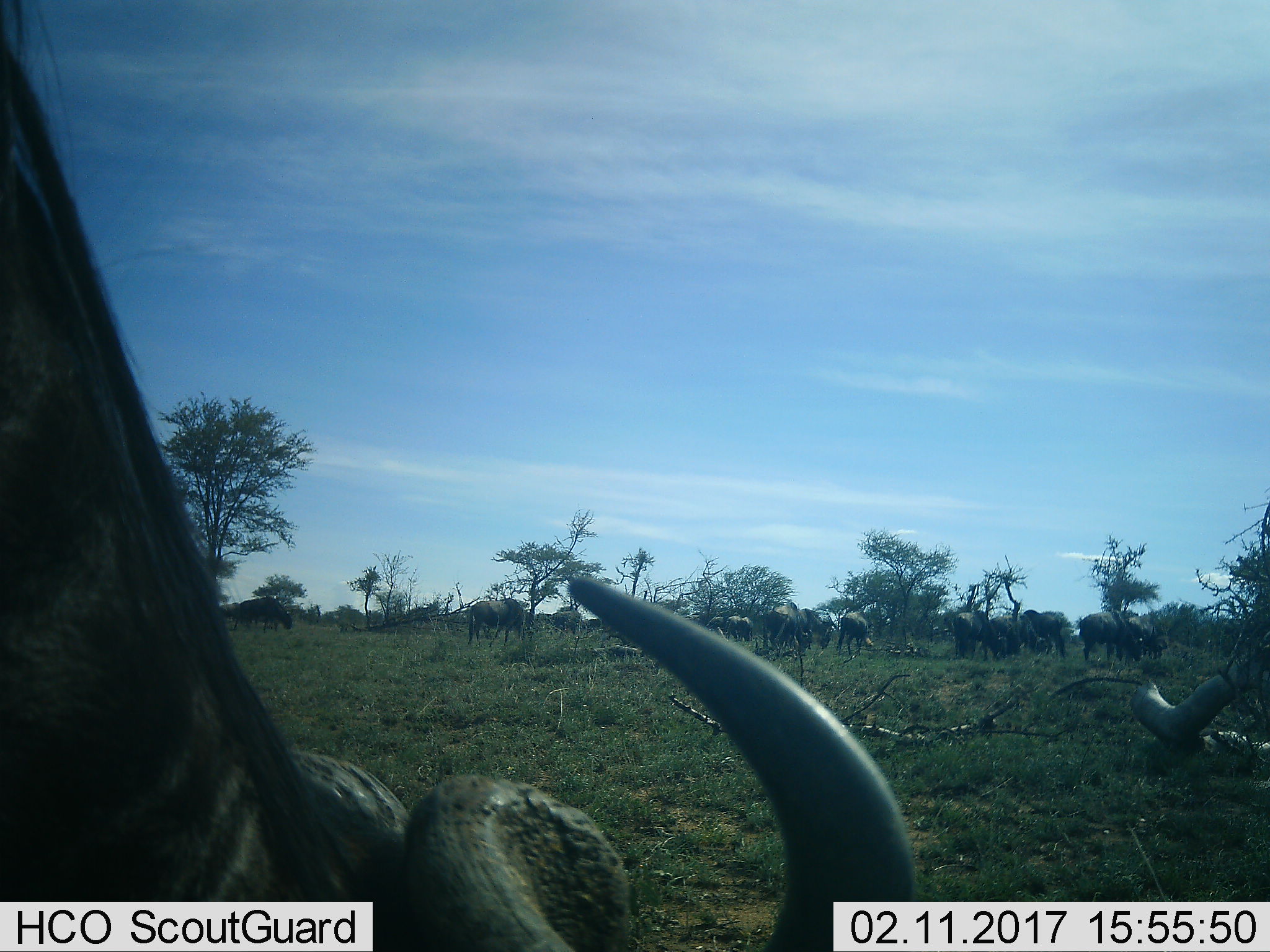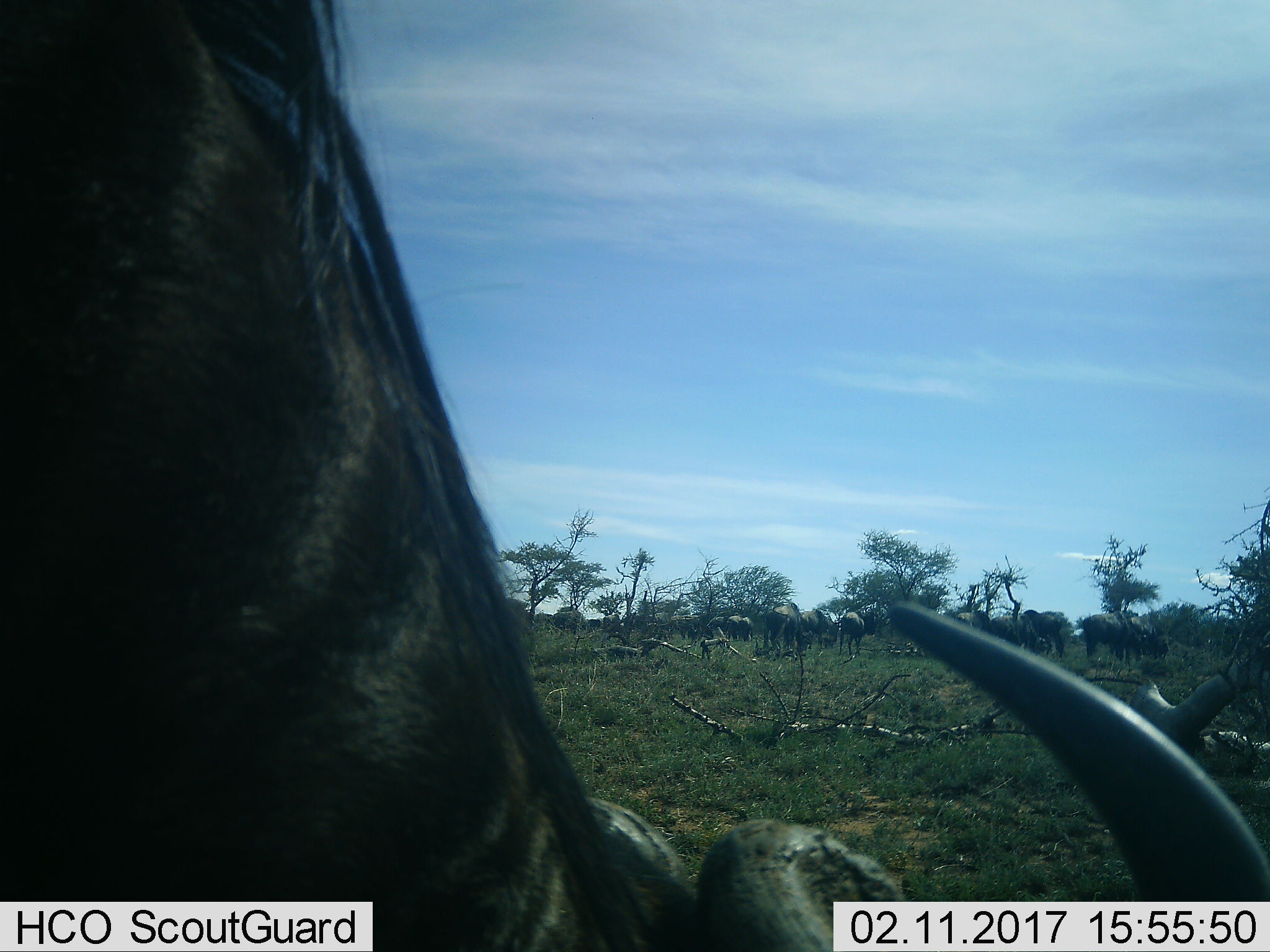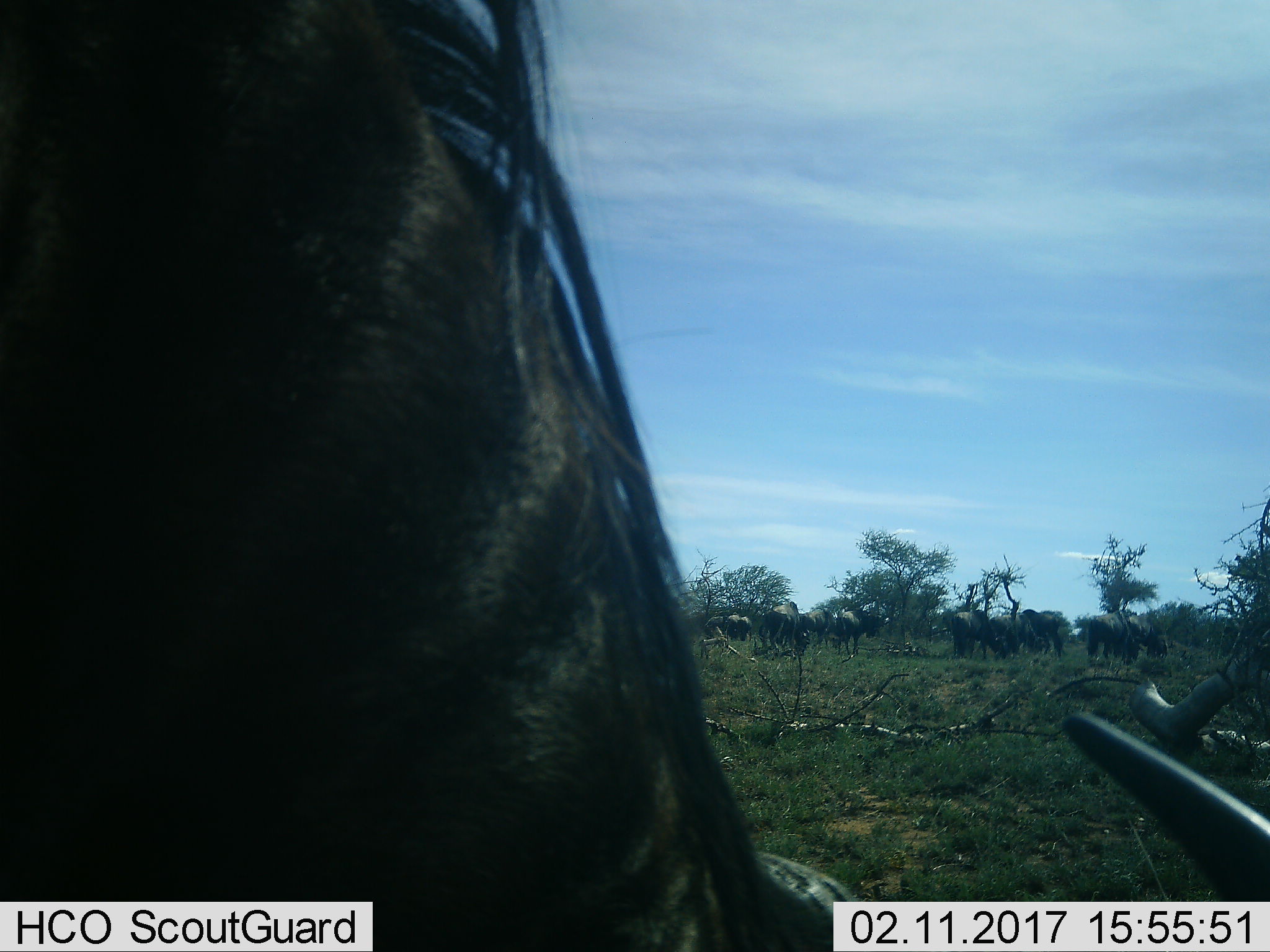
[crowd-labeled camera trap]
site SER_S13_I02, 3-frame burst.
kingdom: Animalia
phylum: Chordata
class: Mammalia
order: Artiodactyla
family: Bovidae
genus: Connochaetes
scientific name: Connochaetes taurinus taurinus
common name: blue wildebeest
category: wildebeestblue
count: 11-50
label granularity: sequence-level